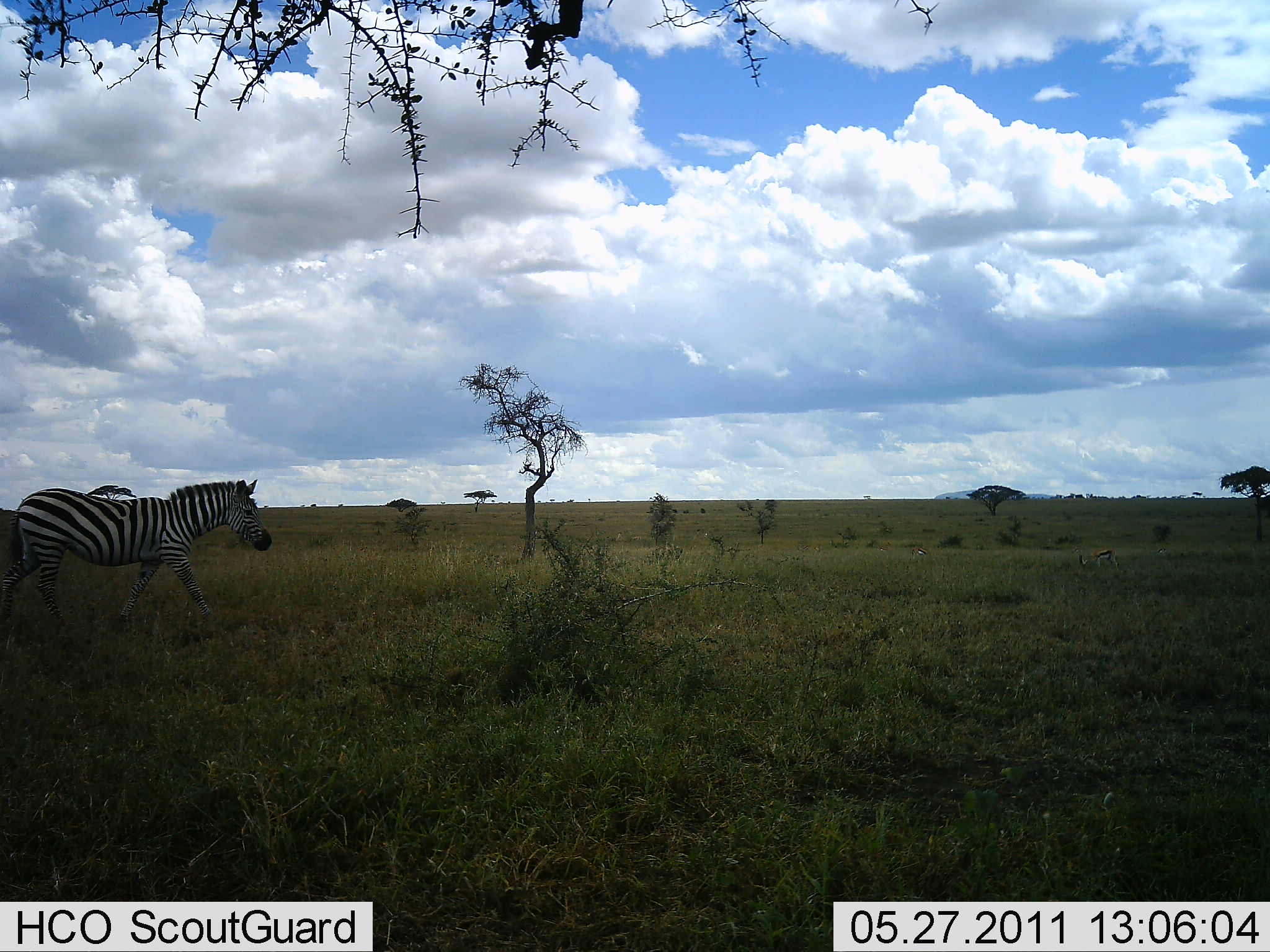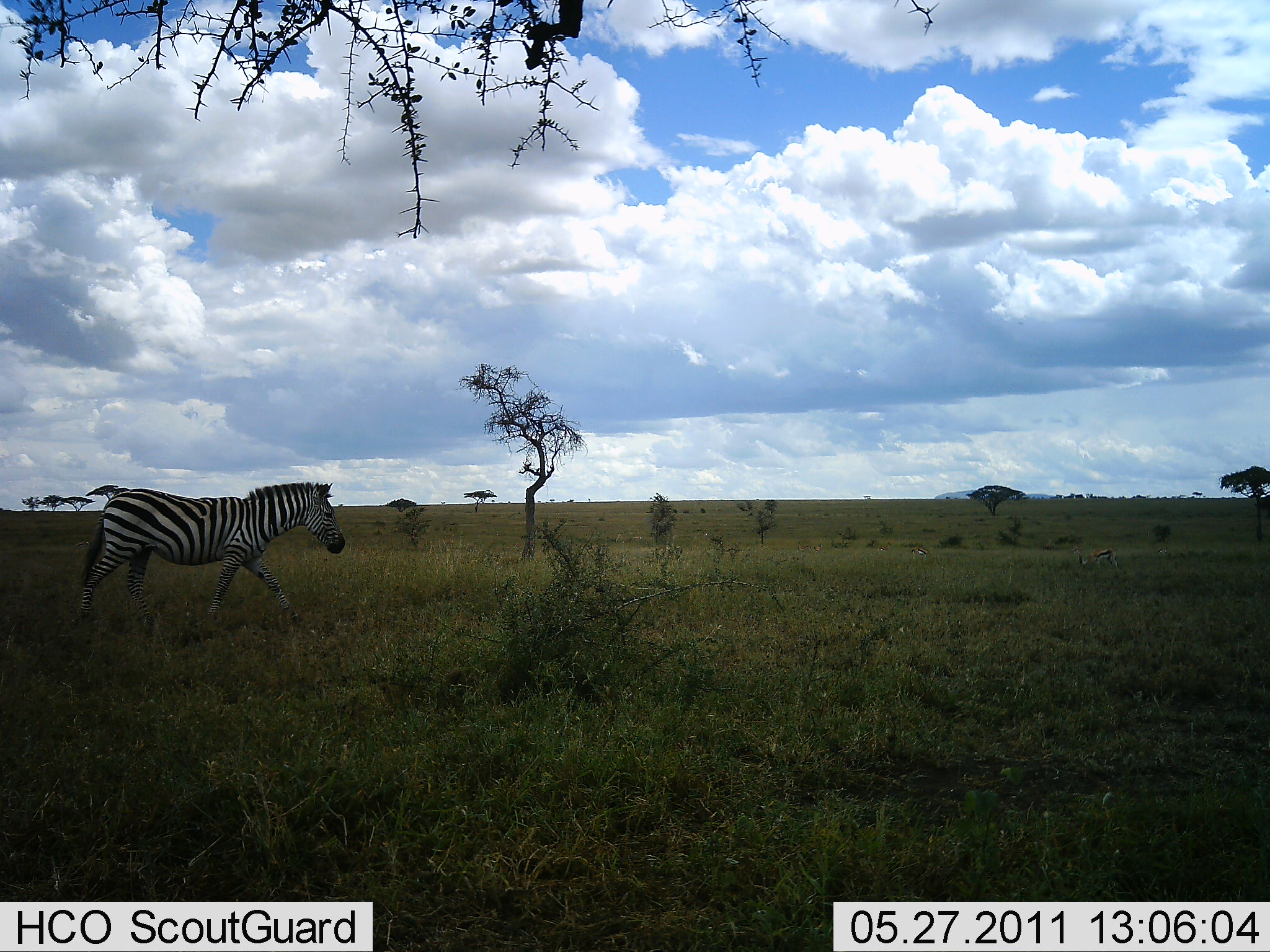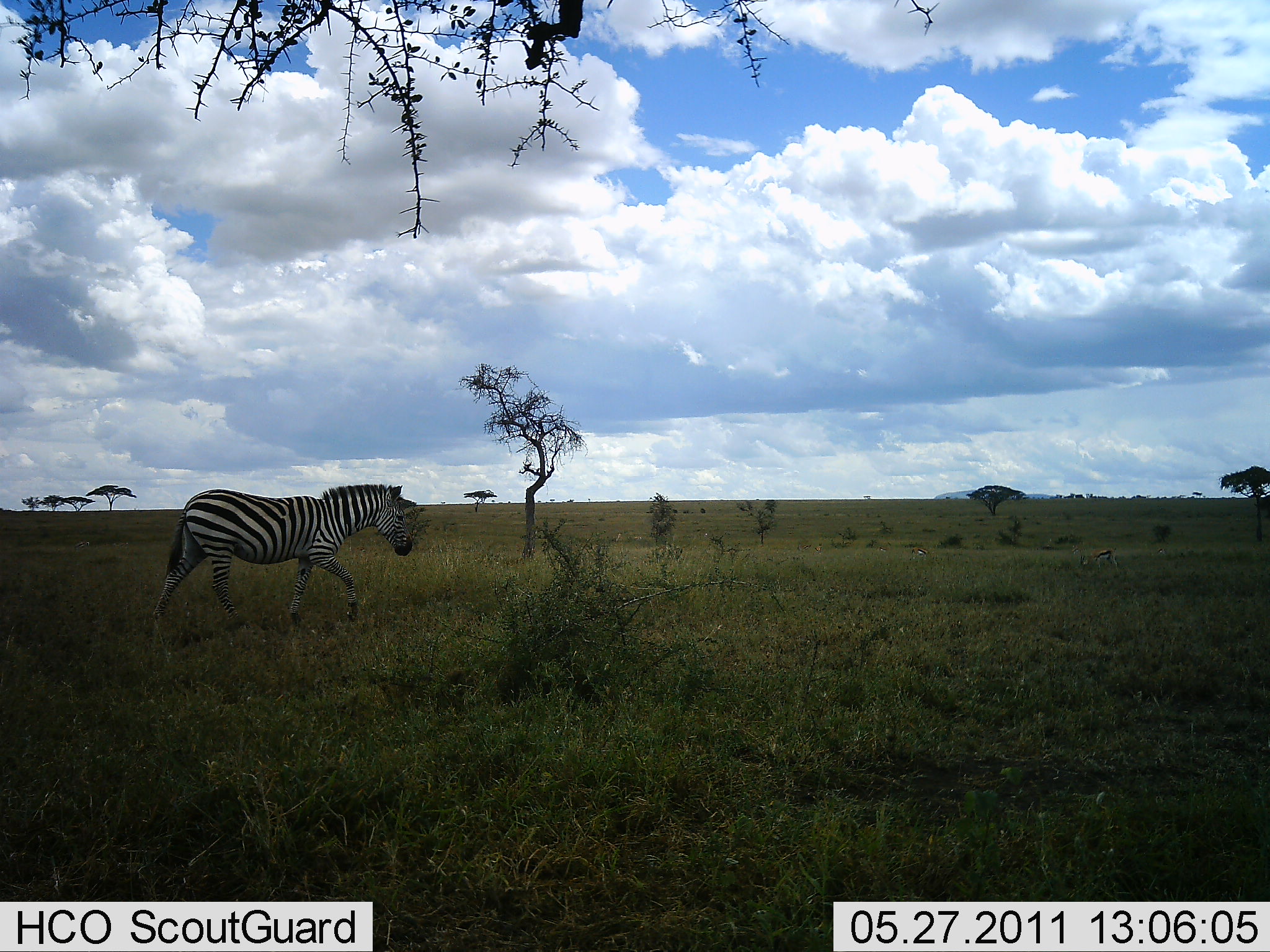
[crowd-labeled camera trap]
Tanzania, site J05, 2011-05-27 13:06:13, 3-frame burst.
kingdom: Animalia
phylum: Chordata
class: Mammalia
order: Perissodactyla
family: Equidae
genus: Equus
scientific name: Equus quagga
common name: plains zebra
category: zebra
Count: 1.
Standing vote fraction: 22%.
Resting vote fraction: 0%.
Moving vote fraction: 100%.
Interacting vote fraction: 0%.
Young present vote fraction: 0%.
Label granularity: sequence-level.